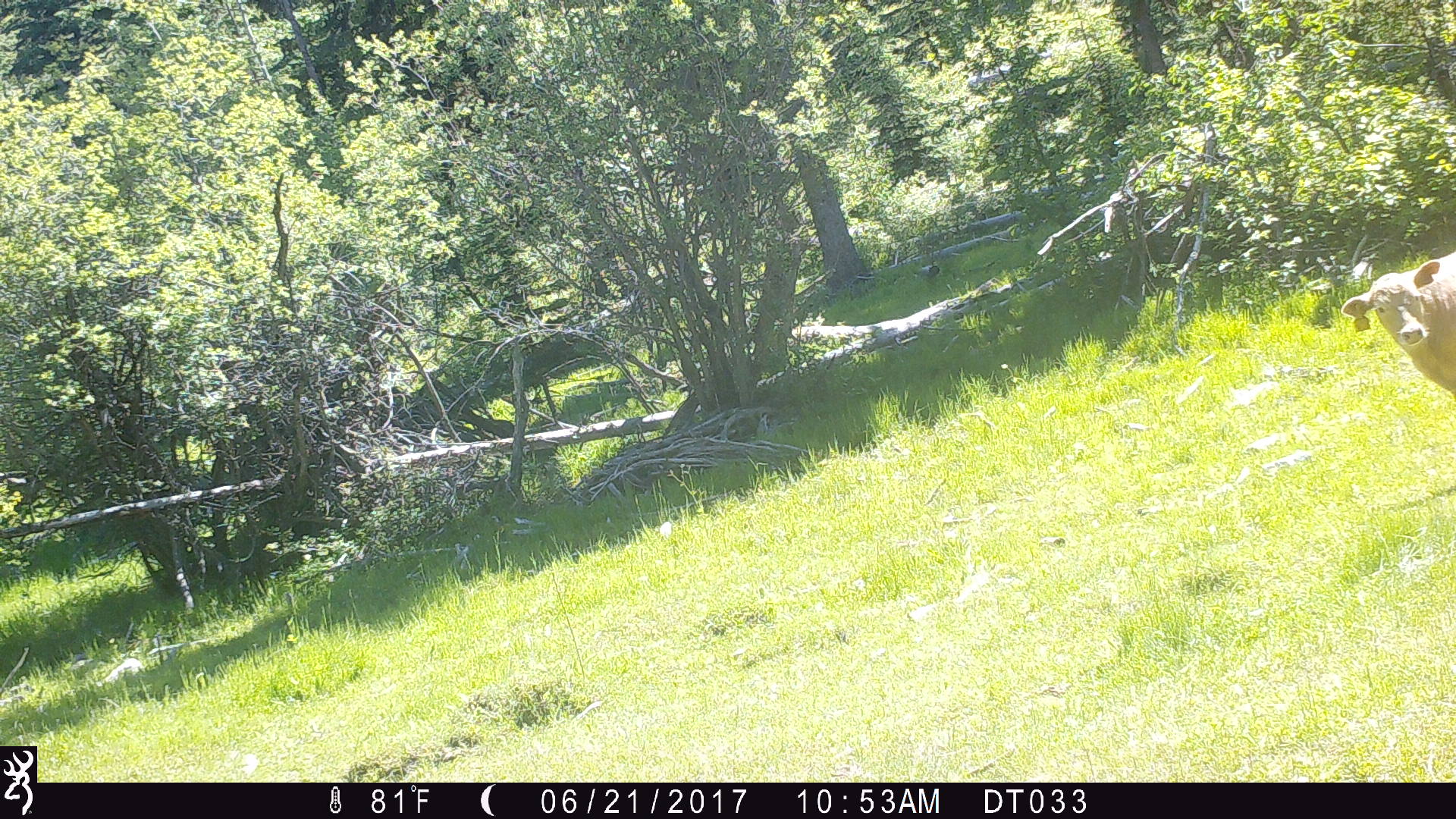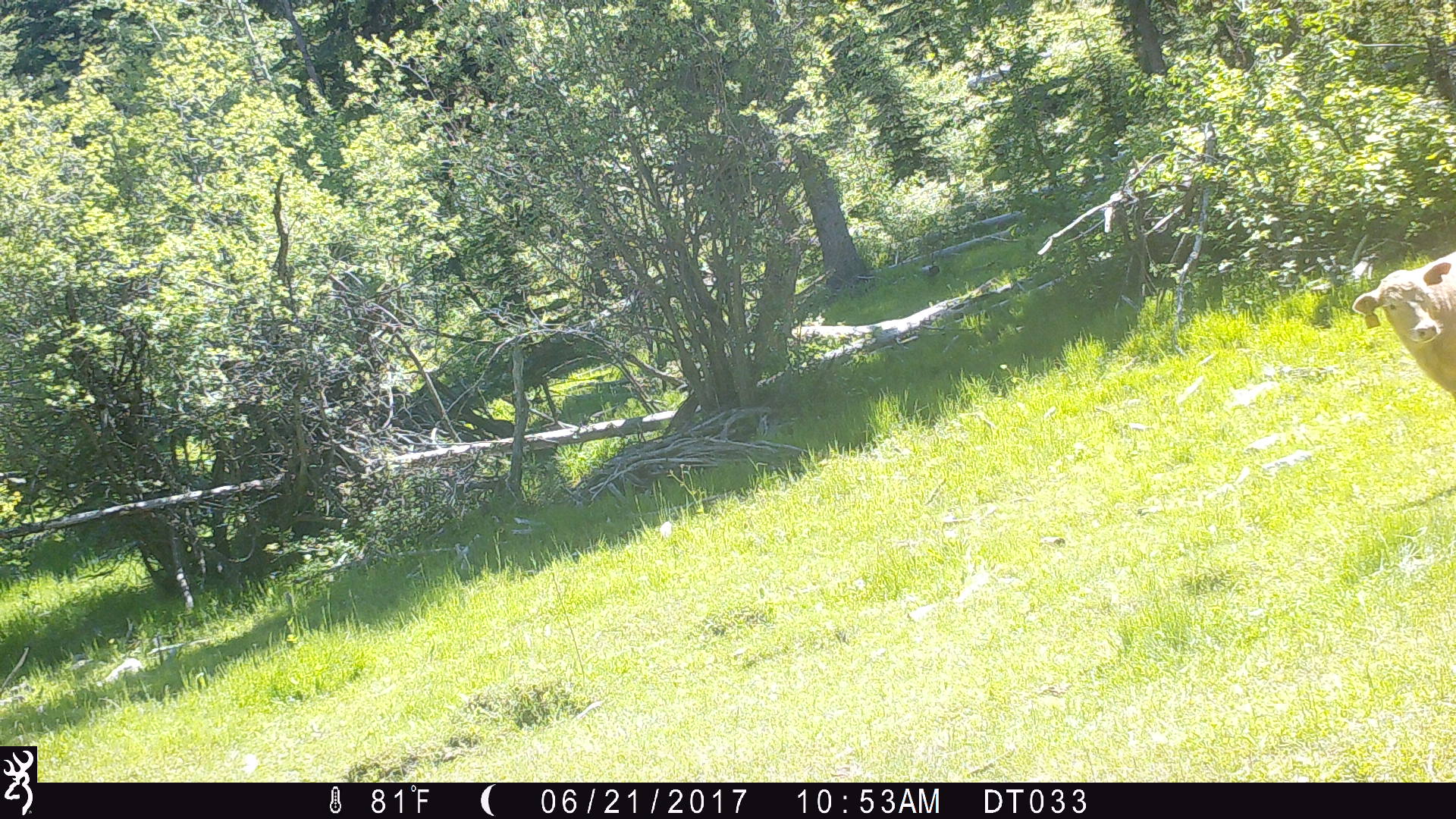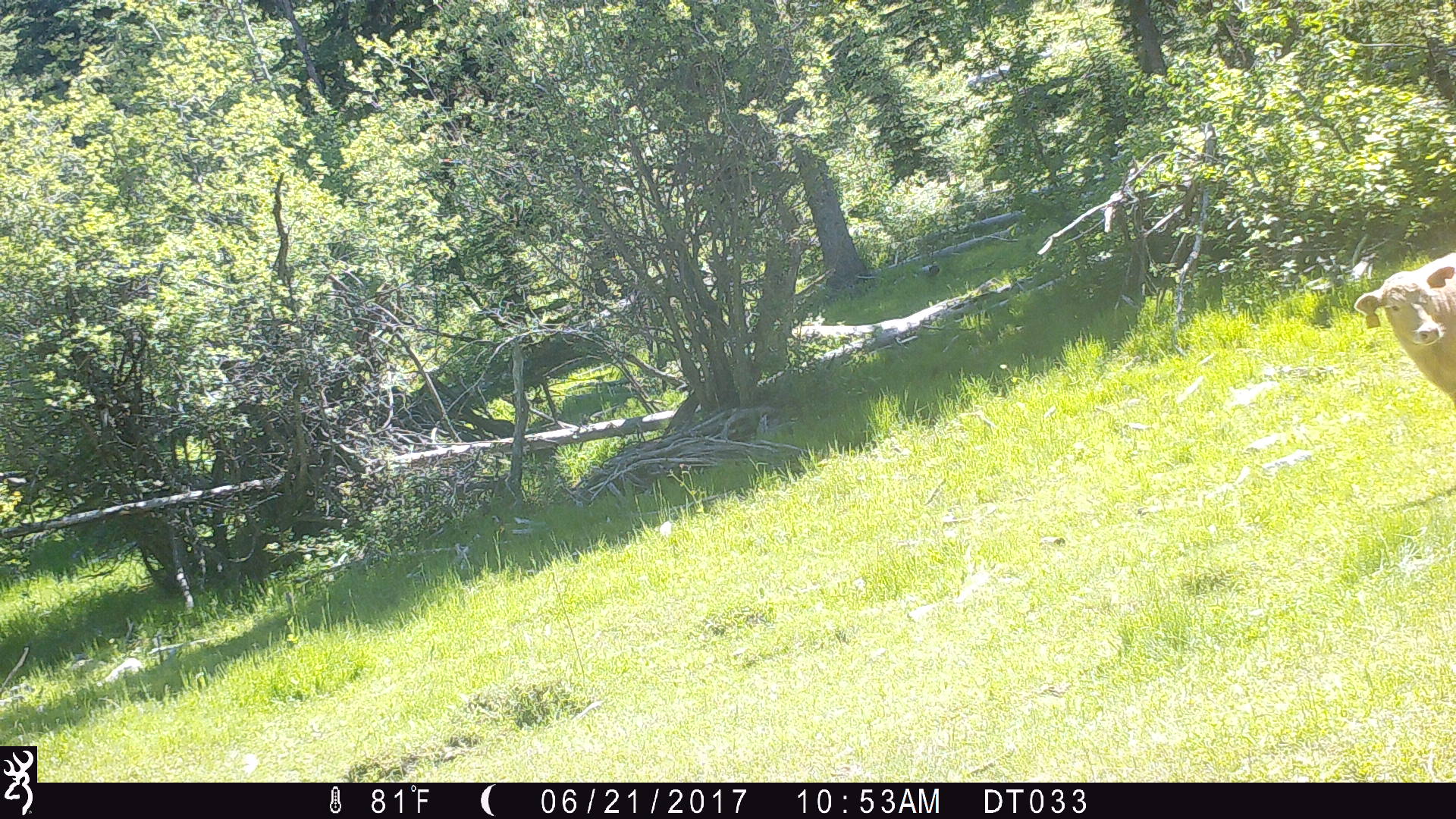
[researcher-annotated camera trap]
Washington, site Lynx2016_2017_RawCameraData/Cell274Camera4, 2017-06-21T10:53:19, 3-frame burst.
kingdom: Animalia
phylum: Chordata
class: Mammalia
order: Artiodactyla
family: Bovidae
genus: Bos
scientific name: Bos taurus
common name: domestic cattle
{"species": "domestic cattle (Bos taurus)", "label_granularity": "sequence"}